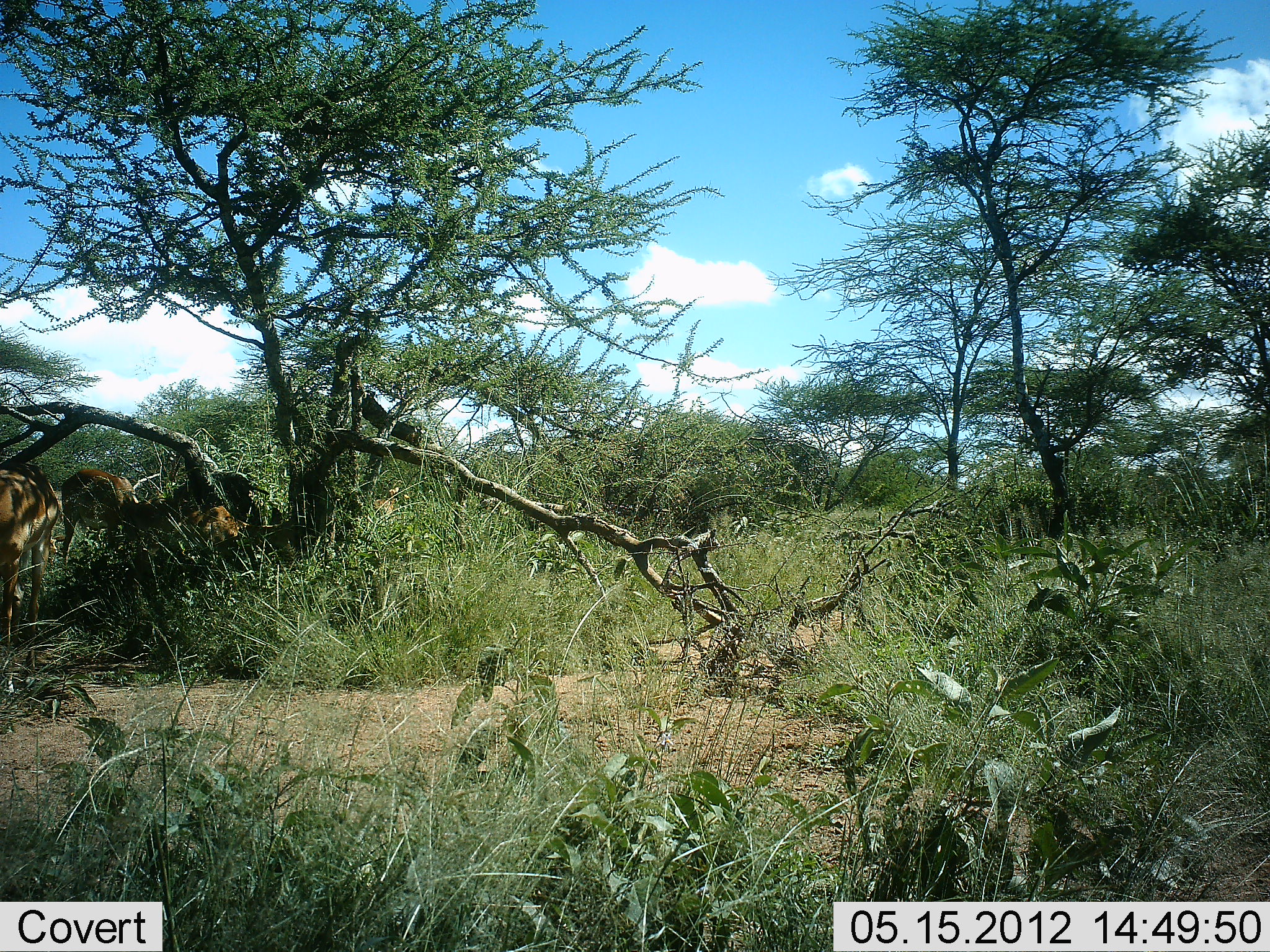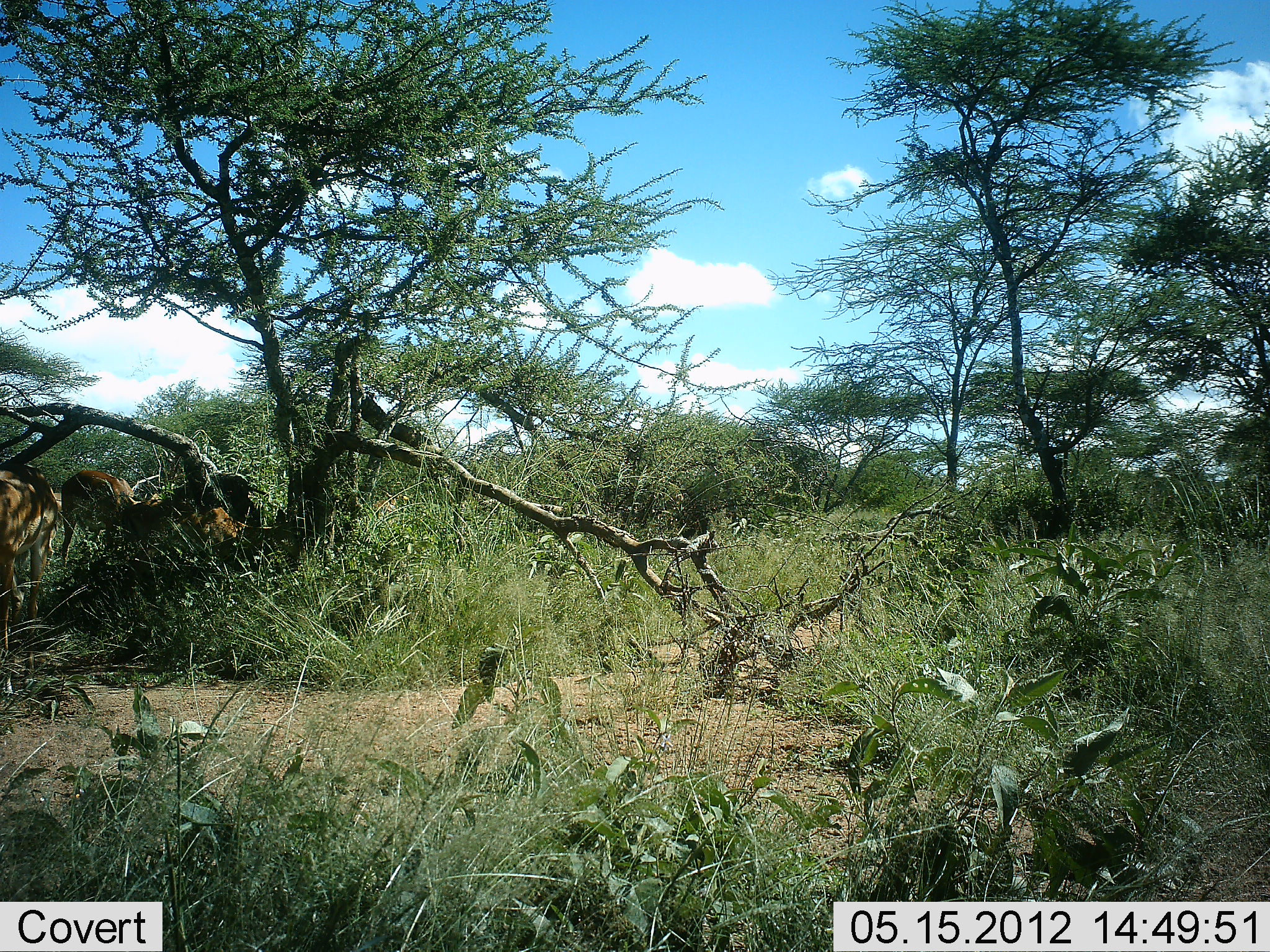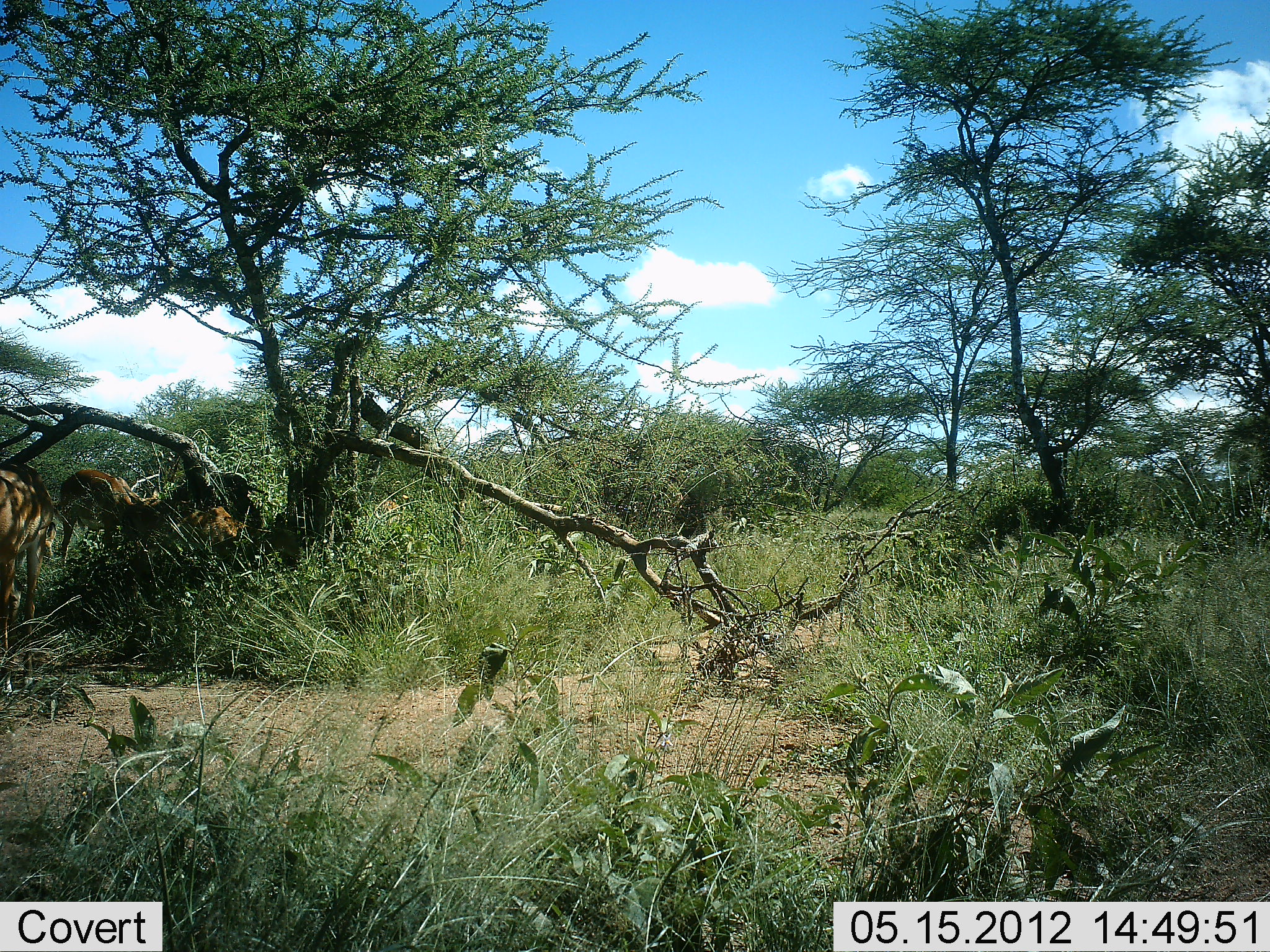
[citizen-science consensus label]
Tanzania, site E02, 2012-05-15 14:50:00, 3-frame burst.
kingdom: Animalia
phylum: Chordata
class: Mammalia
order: Artiodactyla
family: Bovidae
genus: Aepyceros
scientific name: Aepyceros melampus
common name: impala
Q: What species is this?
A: Impala (Aepyceros melampus).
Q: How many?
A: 3.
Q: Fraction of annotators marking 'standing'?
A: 56%.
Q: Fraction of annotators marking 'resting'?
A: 11%.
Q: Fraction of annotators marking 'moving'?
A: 11%.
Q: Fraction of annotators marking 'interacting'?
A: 0%.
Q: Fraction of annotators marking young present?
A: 0%.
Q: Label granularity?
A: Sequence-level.